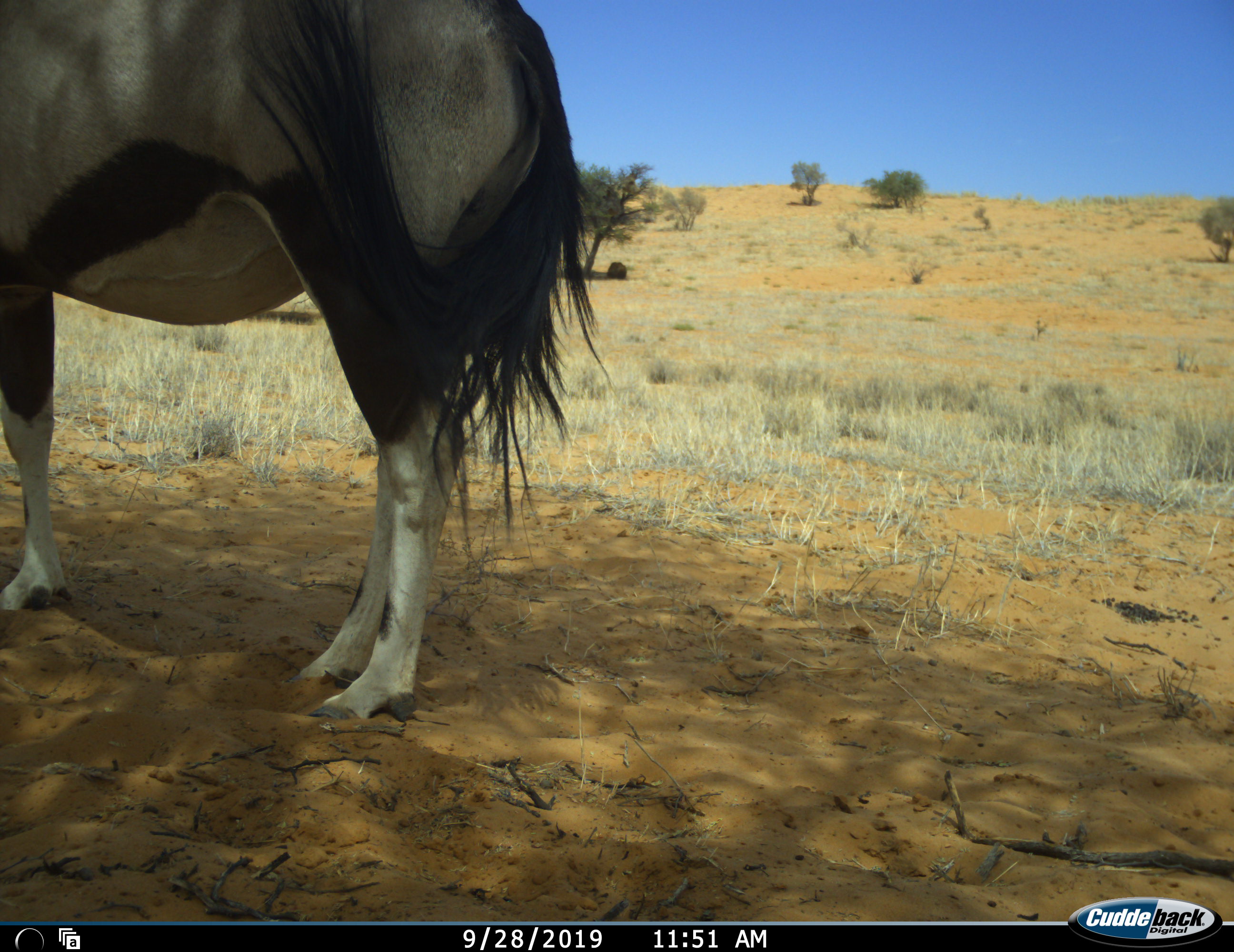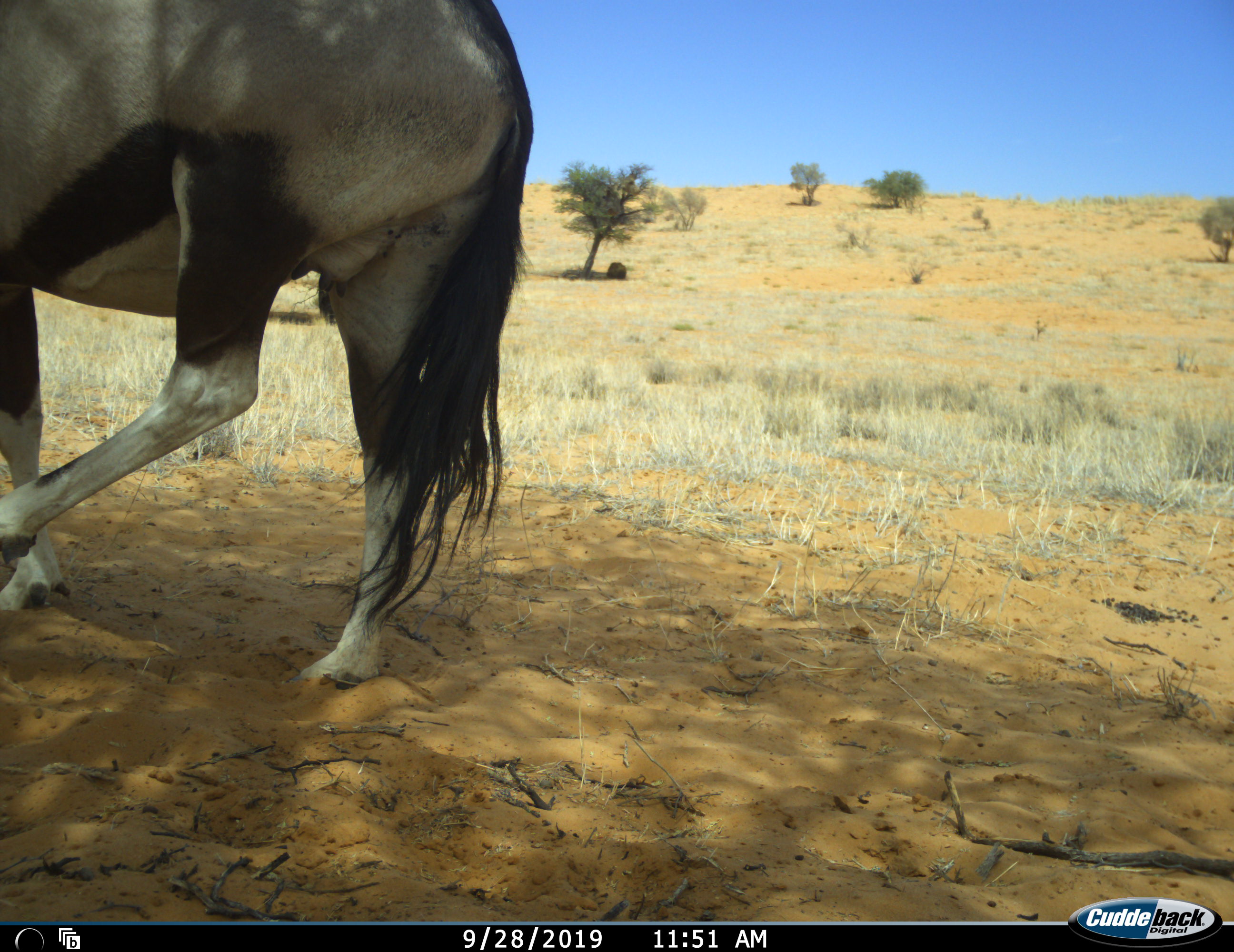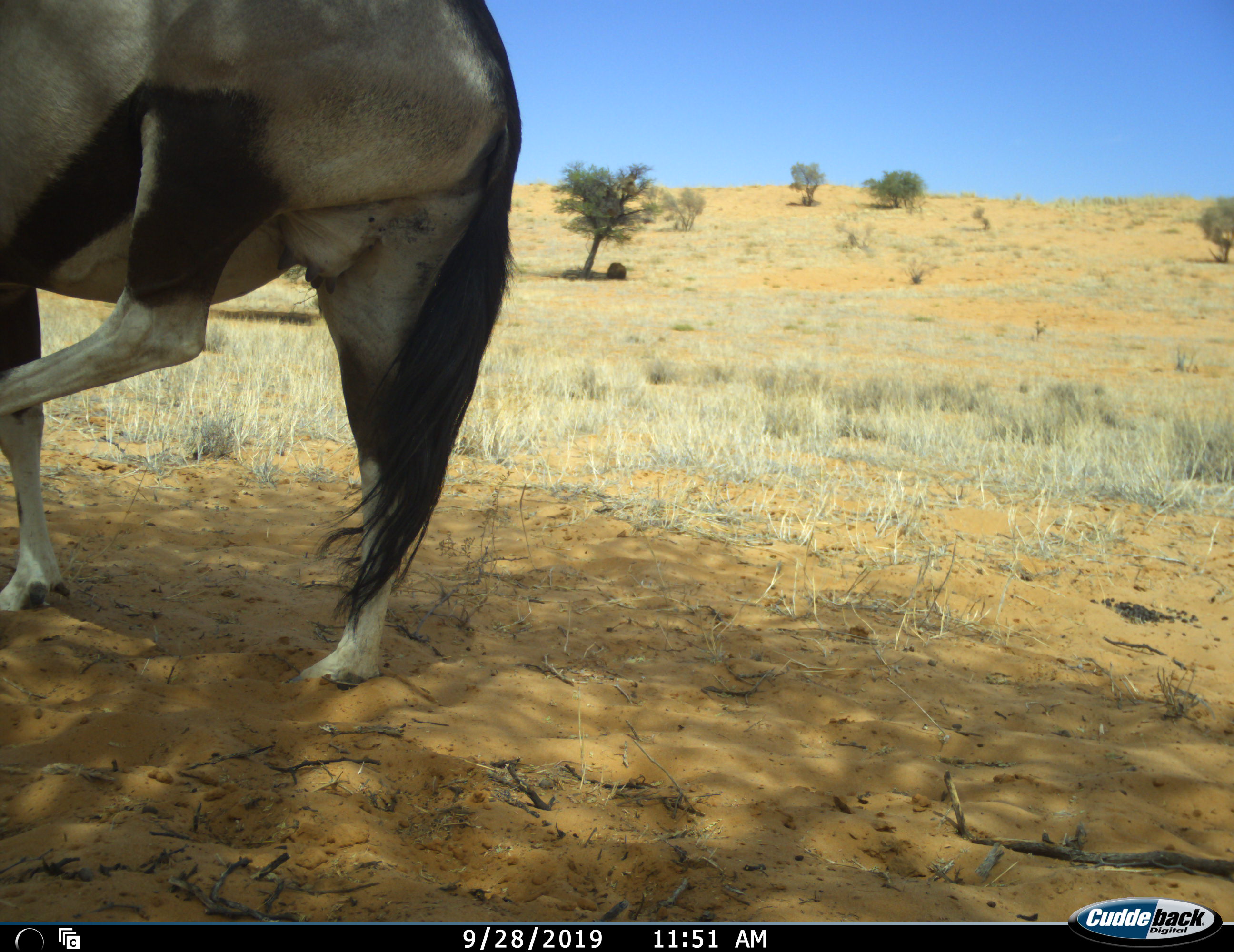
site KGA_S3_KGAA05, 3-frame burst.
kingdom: Animalia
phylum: Chordata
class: Mammalia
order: Artiodactyla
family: Bovidae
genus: Oryx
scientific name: Oryx gazella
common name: gemsbok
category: oryx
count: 1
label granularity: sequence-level